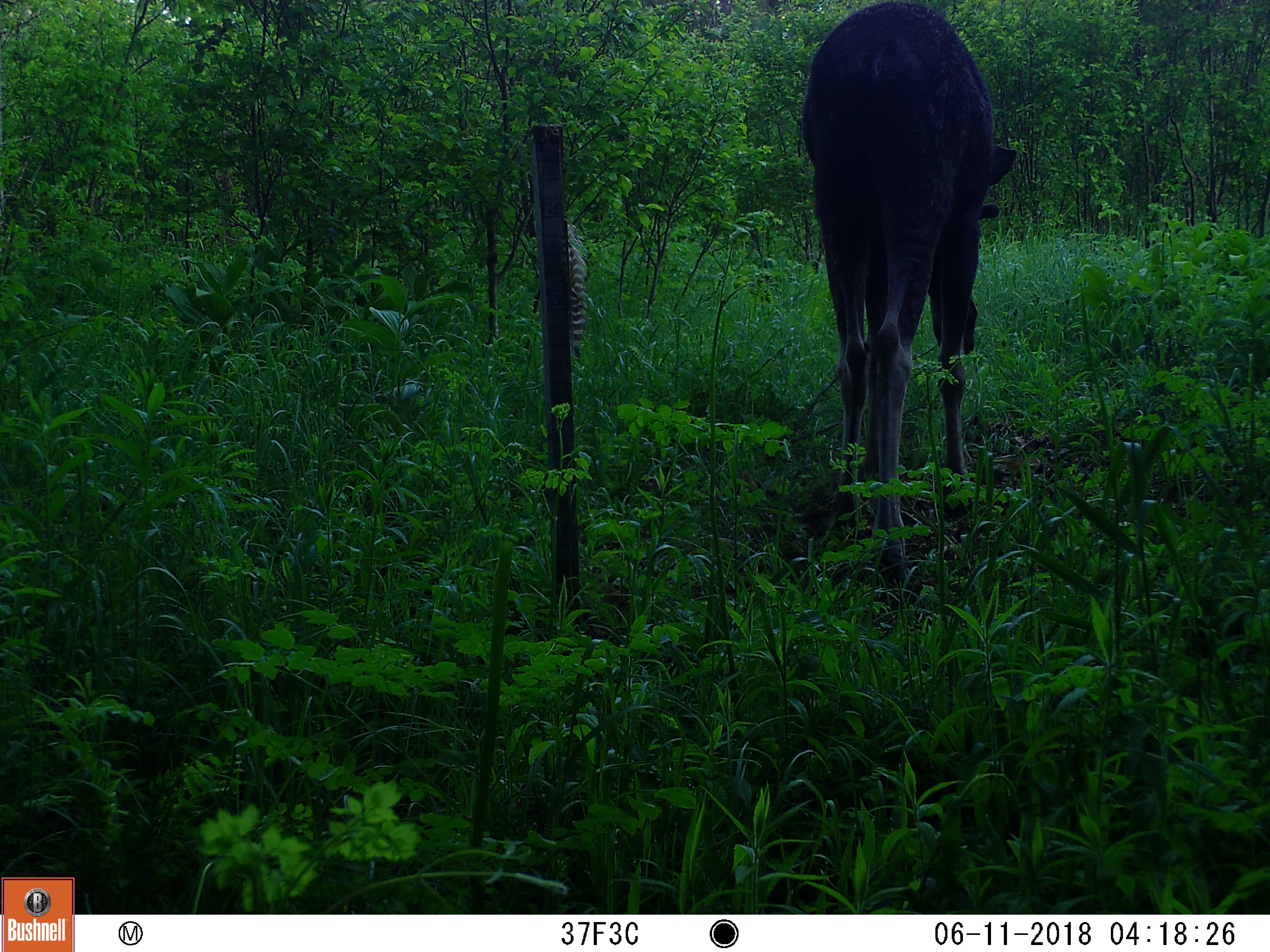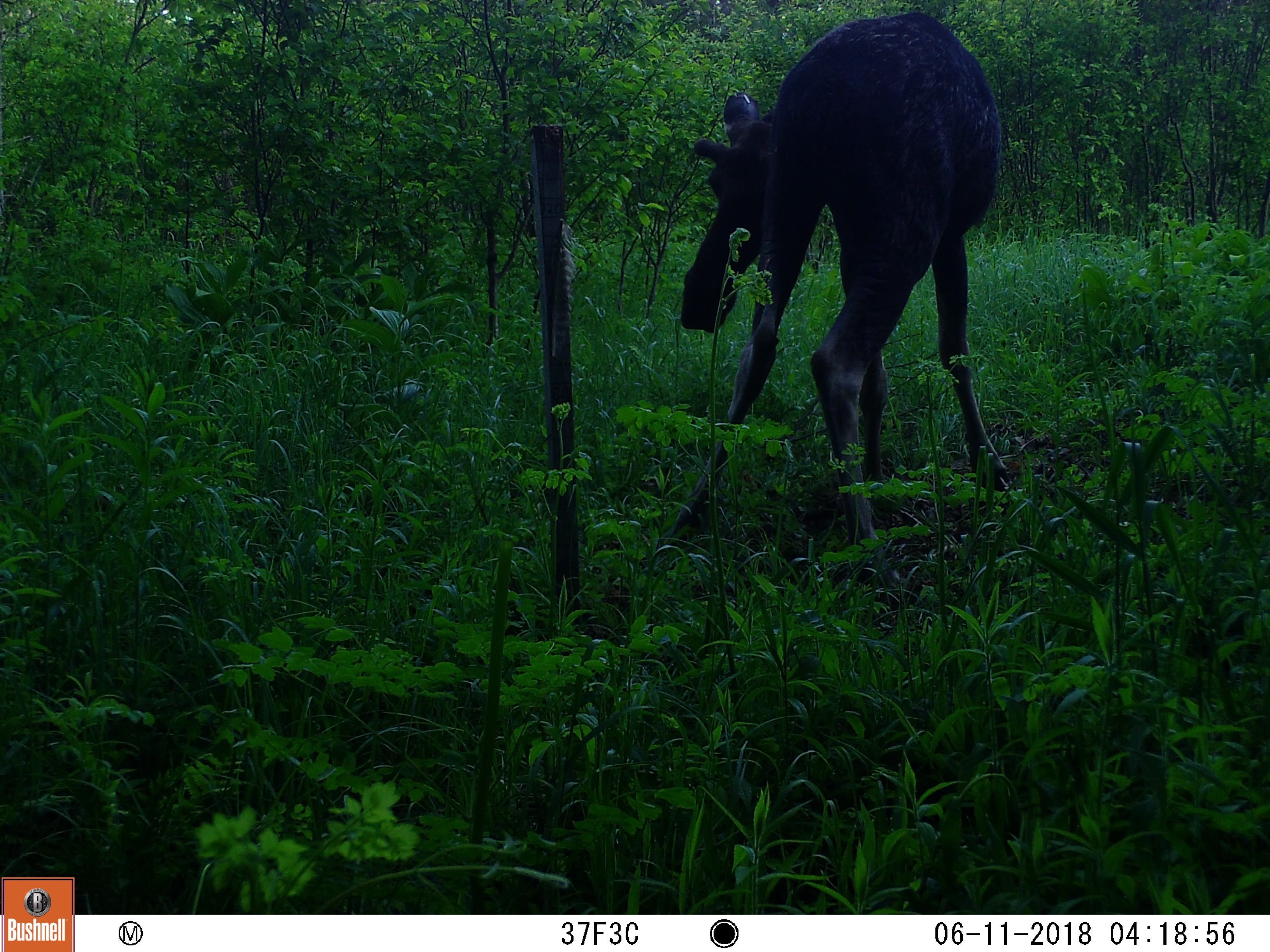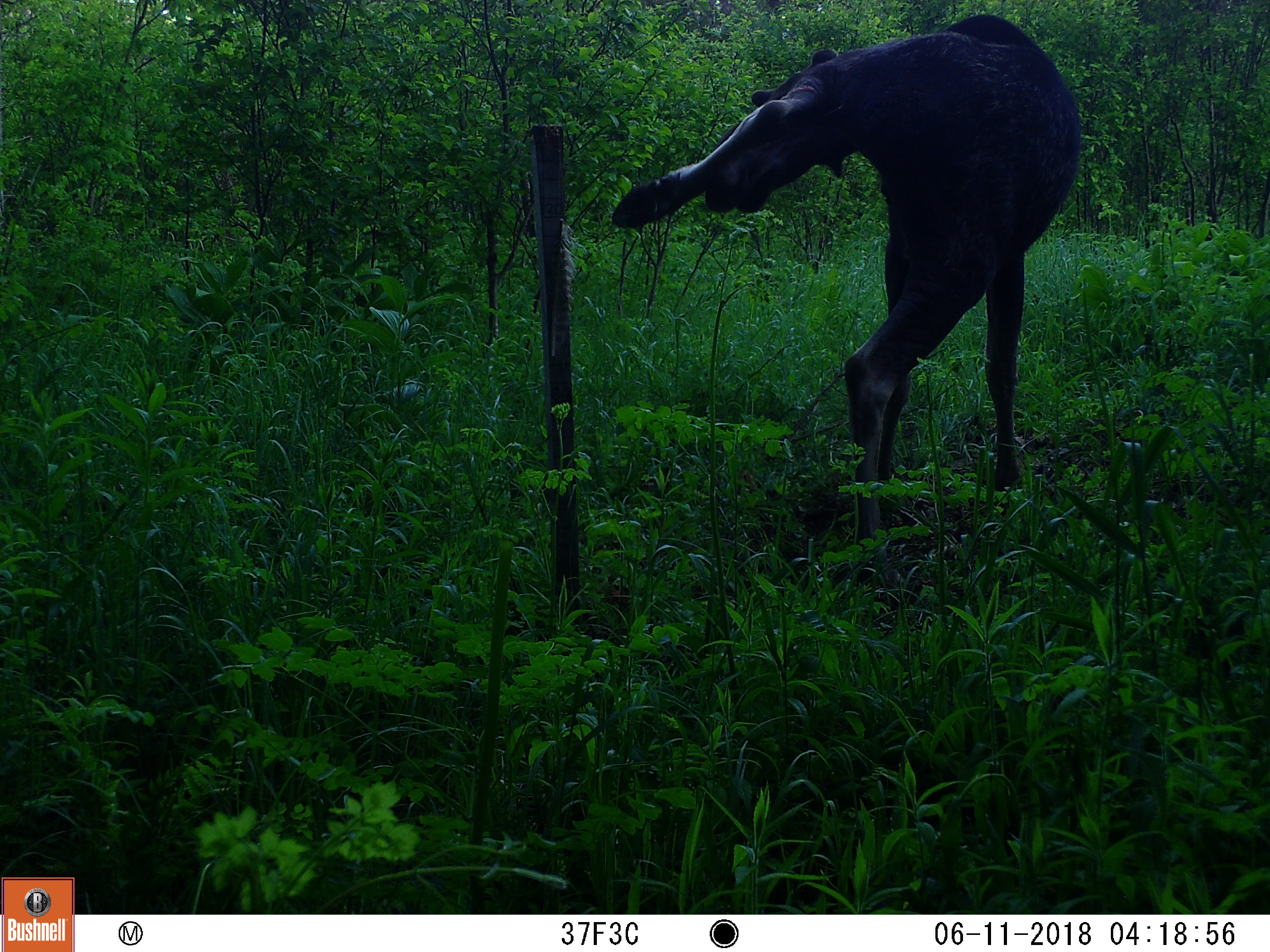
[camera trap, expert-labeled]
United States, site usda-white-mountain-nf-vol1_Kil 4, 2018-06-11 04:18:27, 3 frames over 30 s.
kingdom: Animalia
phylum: Chordata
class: Mammalia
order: Artiodactyla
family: Cervidae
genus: Alces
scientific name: Alces alces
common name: moose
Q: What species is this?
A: Moose (Alces alces).